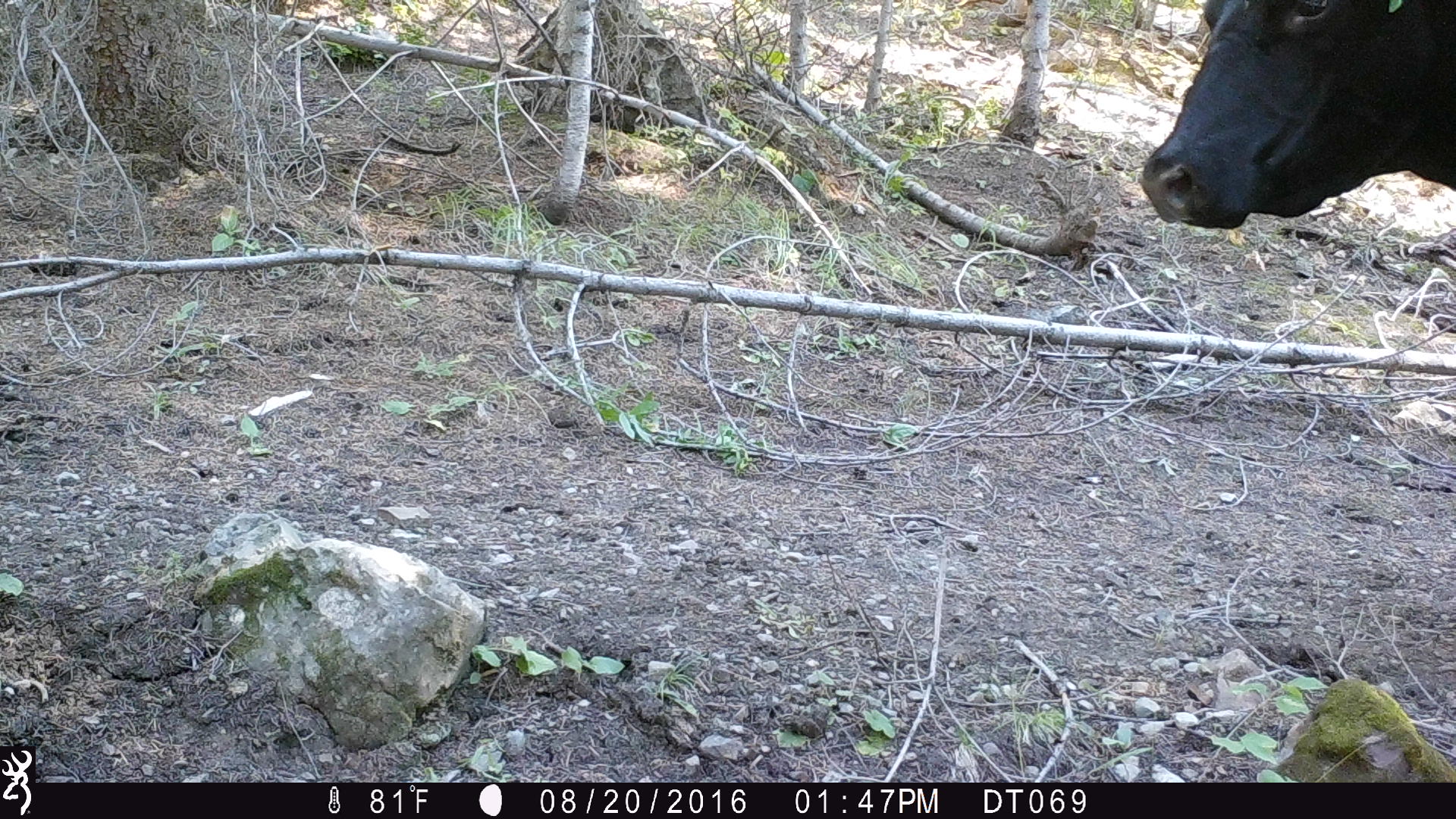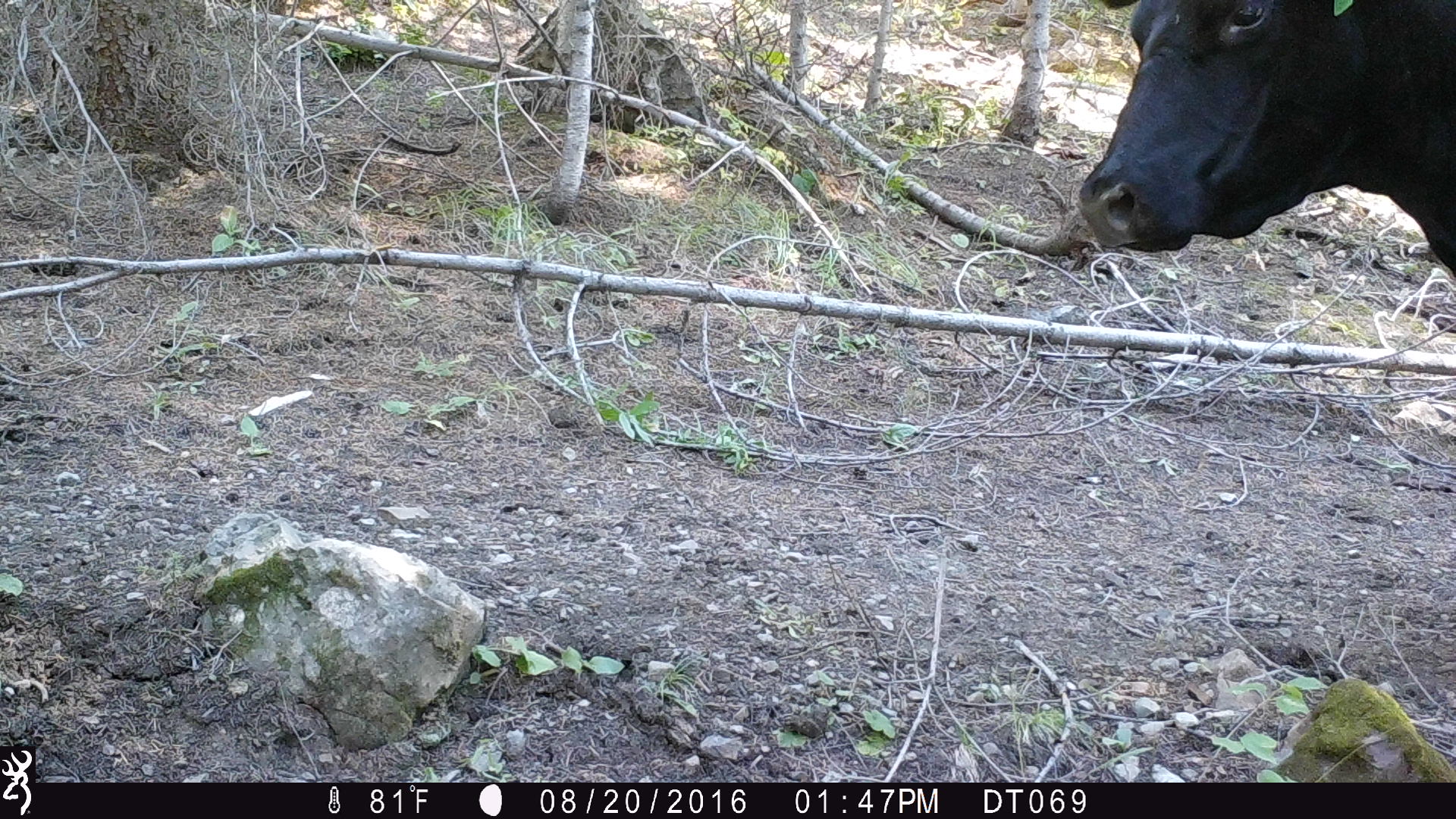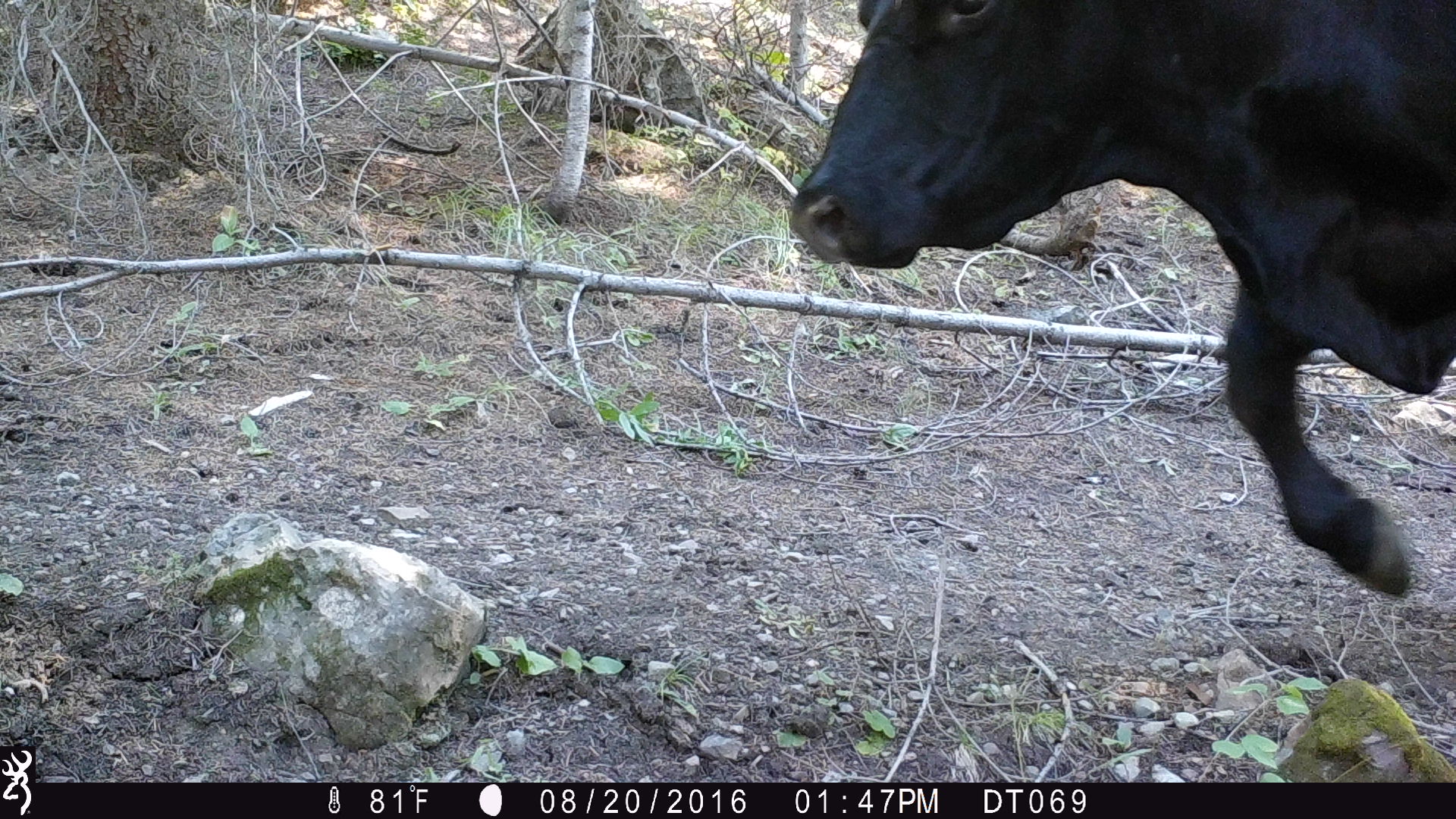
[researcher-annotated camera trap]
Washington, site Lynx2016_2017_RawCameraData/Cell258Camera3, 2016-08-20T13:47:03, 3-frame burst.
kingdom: Animalia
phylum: Chordata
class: Mammalia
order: Artiodactyla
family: Bovidae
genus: Bos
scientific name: Bos taurus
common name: domestic cattle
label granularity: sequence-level